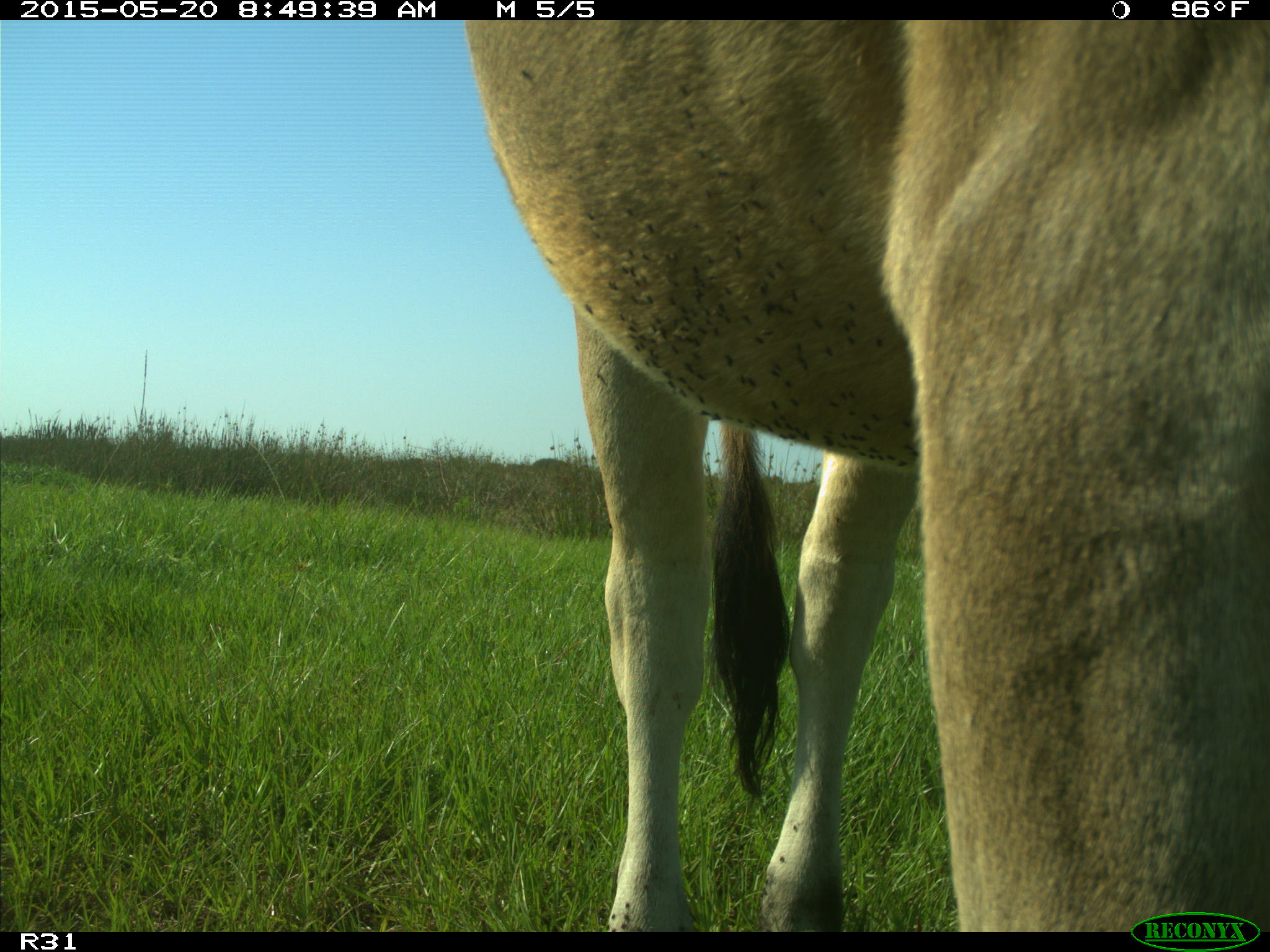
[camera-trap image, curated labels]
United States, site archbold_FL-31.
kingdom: Animalia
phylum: Chordata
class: Mammalia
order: Artiodactyla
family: Bovidae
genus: Bos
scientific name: Bos taurus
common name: domestic cow